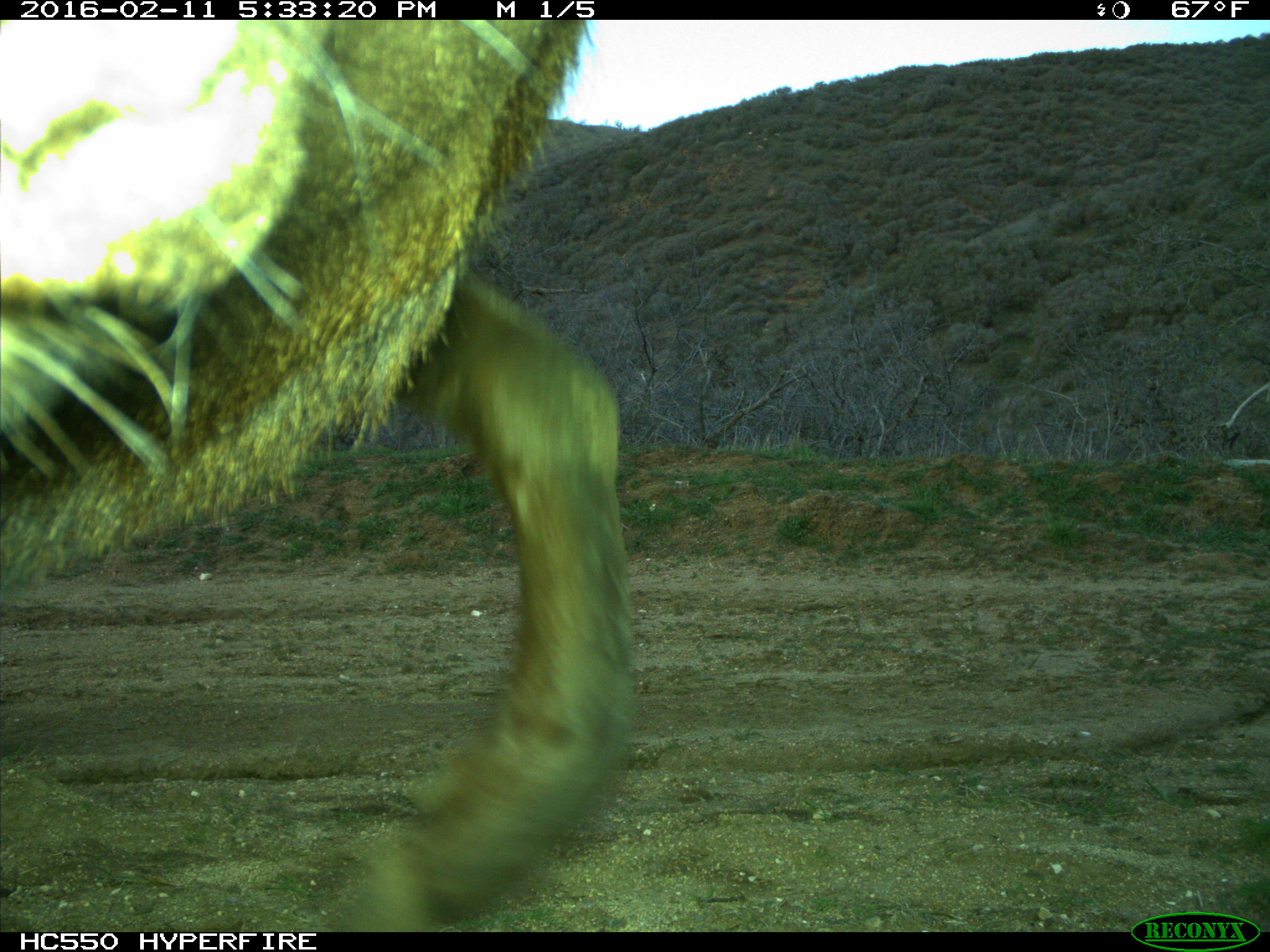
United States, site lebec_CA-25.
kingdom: Animalia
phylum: Chordata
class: Mammalia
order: Artiodactyla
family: Cervidae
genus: Cervus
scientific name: Cervus canadensis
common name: elk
Cervus canadensis (elk).